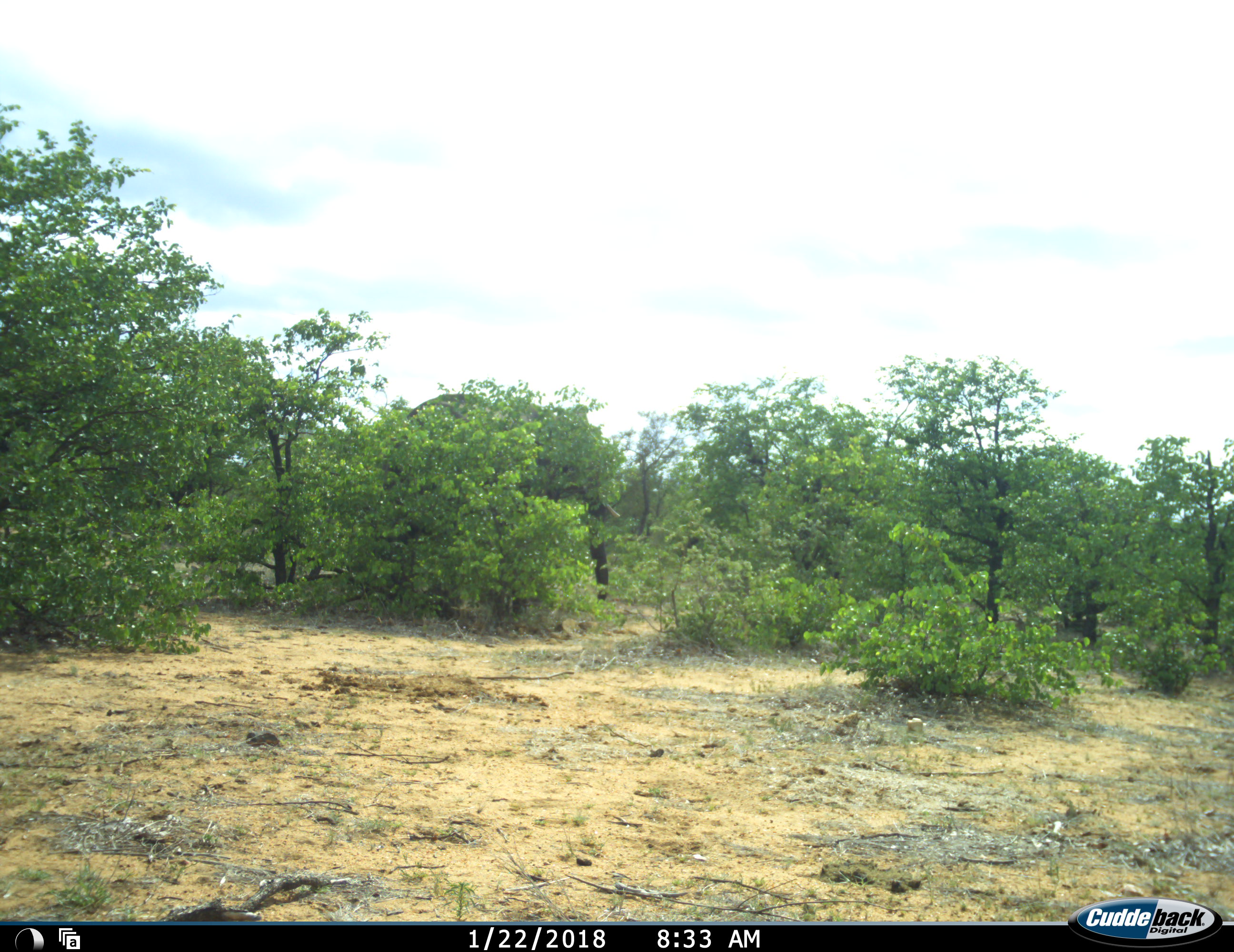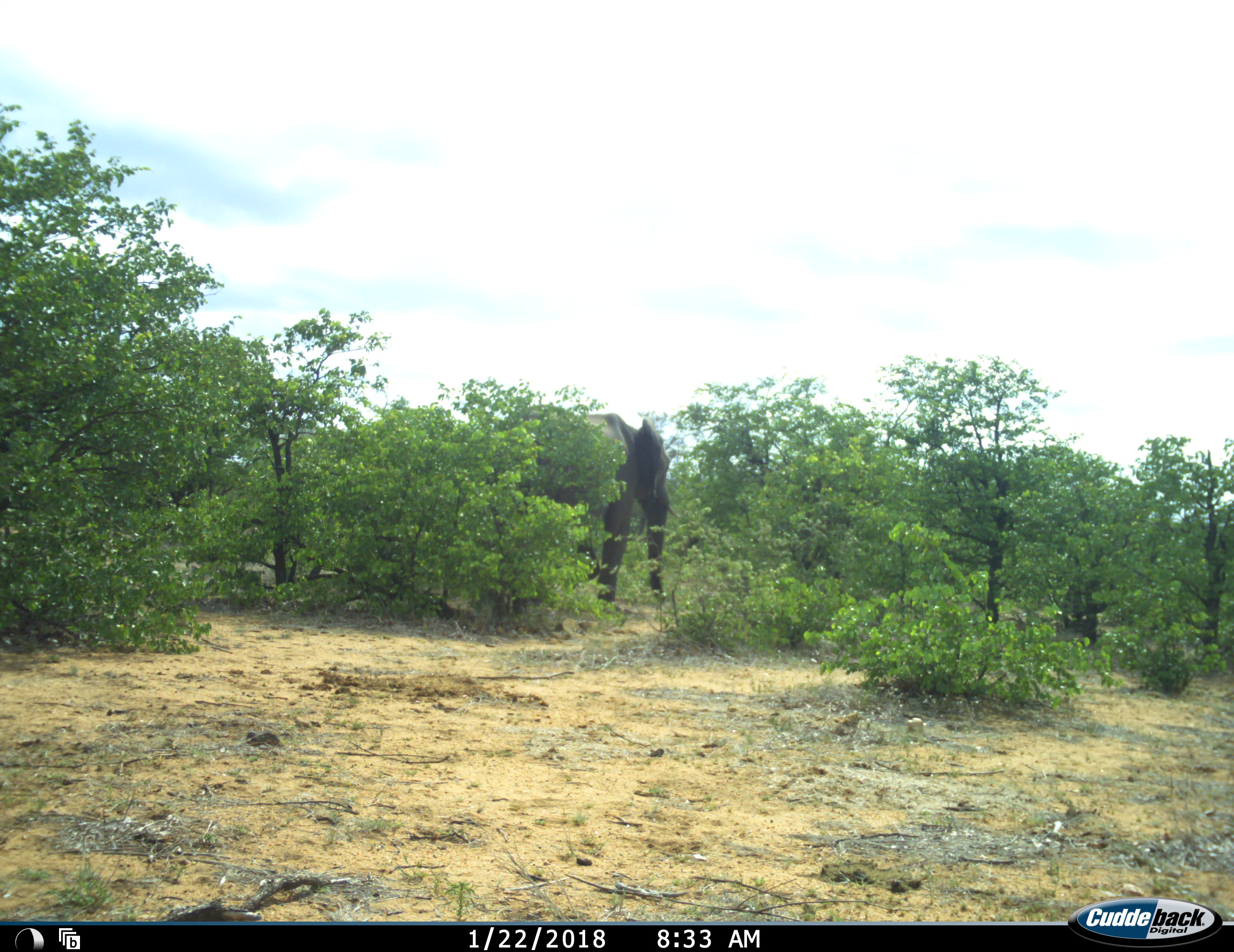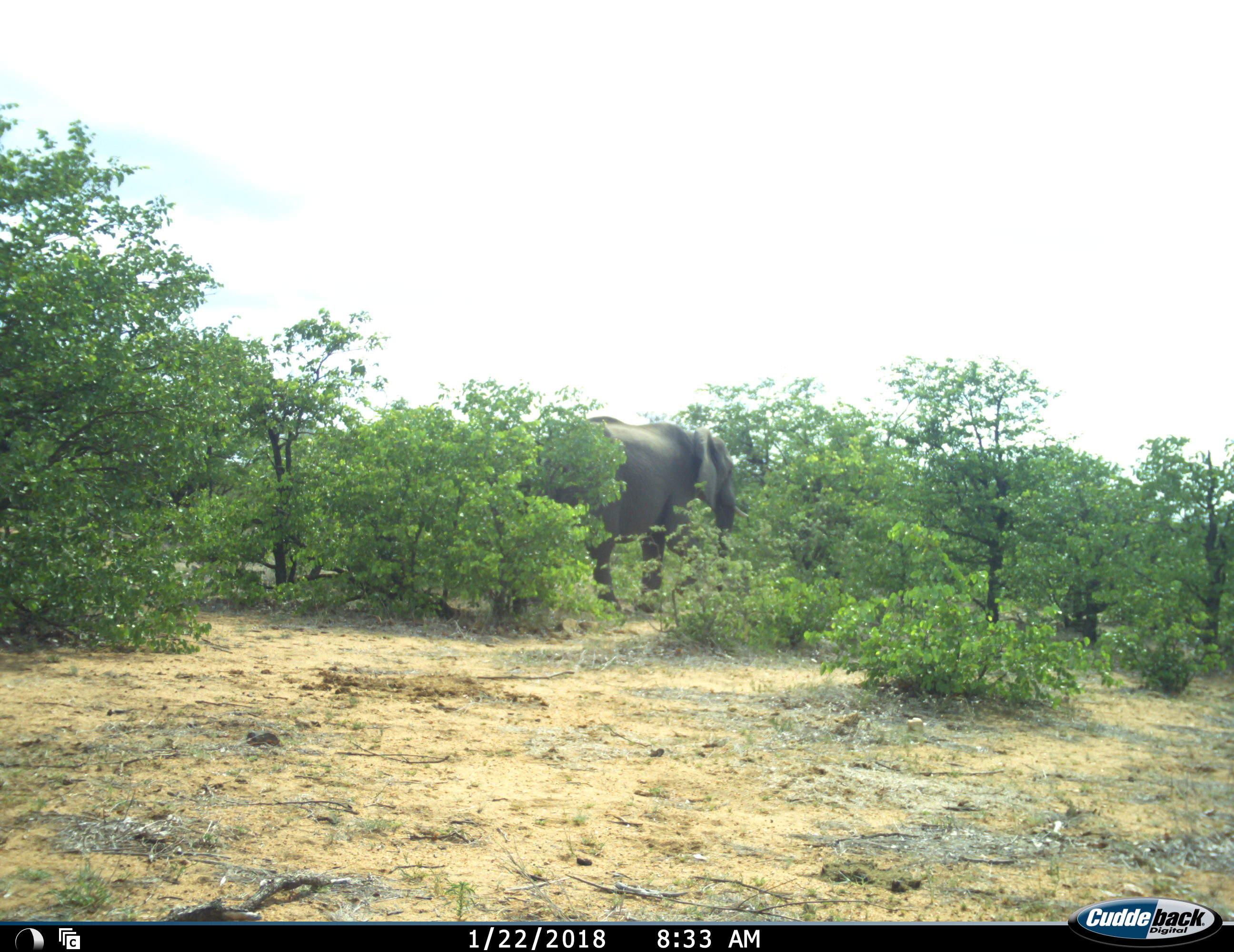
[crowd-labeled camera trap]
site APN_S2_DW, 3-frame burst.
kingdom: Animalia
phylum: Chordata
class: Mammalia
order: Proboscidea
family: Elephantidae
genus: Loxodonta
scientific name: Loxodonta africana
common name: african bush elephant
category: elephant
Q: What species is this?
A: Elephant (african bush elephant) (Loxodonta africana).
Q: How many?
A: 1.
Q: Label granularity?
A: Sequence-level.